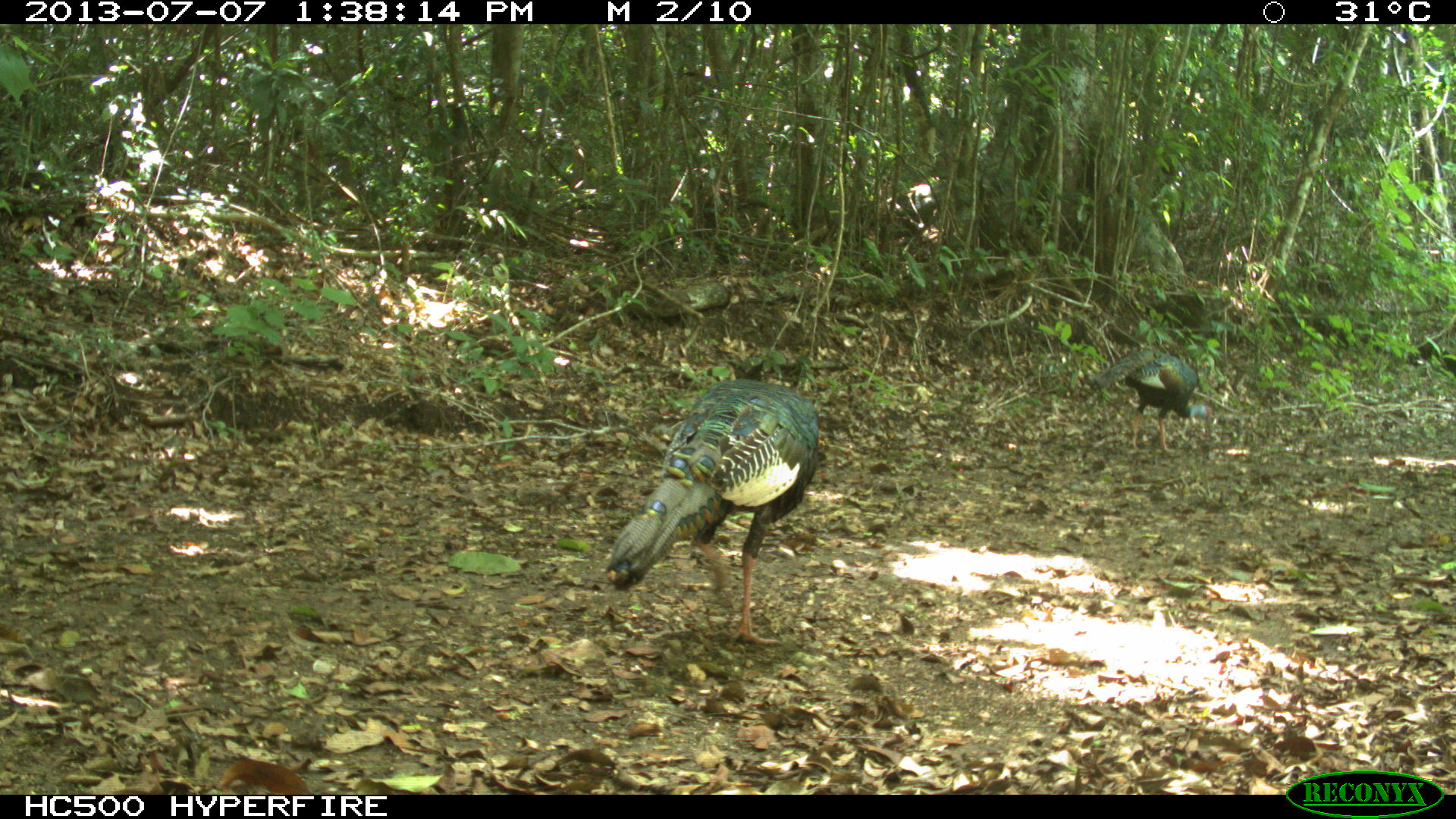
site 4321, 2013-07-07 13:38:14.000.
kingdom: Animalia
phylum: Chordata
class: Aves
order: Galliformes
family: Phasianidae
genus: Meleagris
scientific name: Meleagris ocellata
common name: ocellated turkey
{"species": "Meleagris ocellata (ocellated turkey)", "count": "2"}